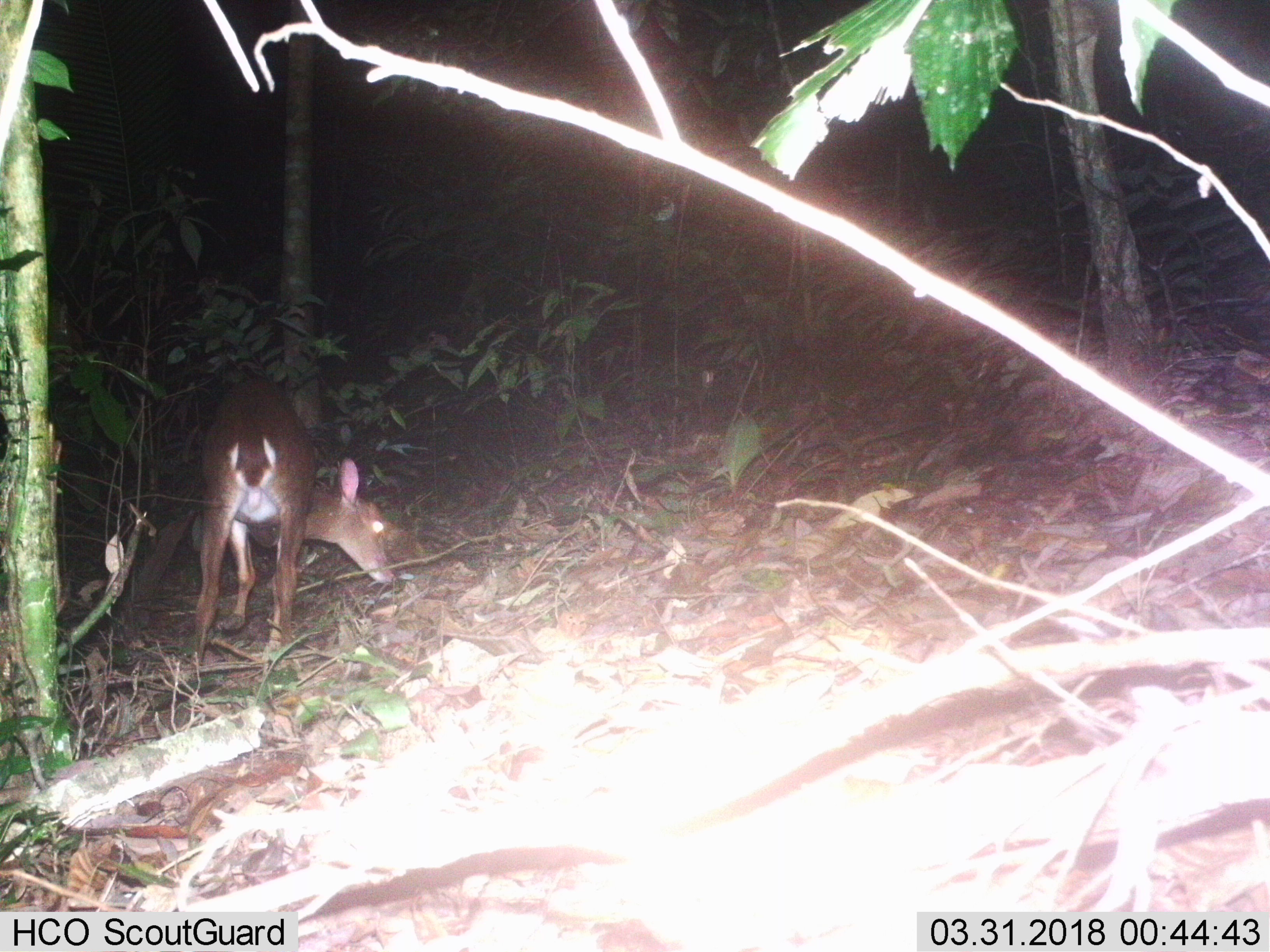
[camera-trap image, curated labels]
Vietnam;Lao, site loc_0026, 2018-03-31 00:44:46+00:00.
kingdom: Animalia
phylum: Chordata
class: Mammalia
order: Artiodactyla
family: Cervidae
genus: Muntiacus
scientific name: Muntiacus vuquangensis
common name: large-antlered muntjac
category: large antlered muntjac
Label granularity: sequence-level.